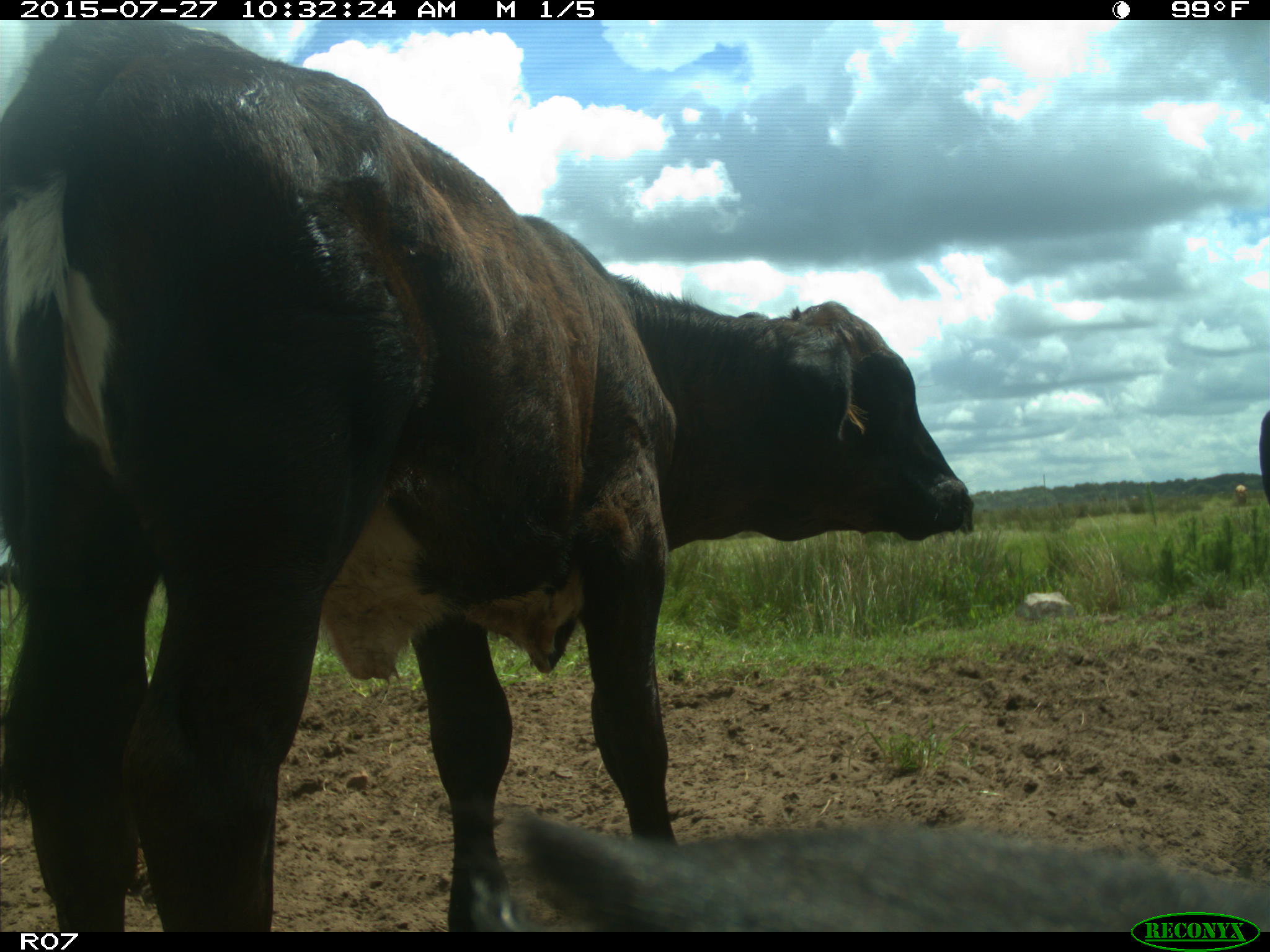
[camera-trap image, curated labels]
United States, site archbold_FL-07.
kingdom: Animalia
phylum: Chordata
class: Mammalia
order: Artiodactyla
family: Bovidae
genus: Bos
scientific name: Bos taurus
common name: domestic cow